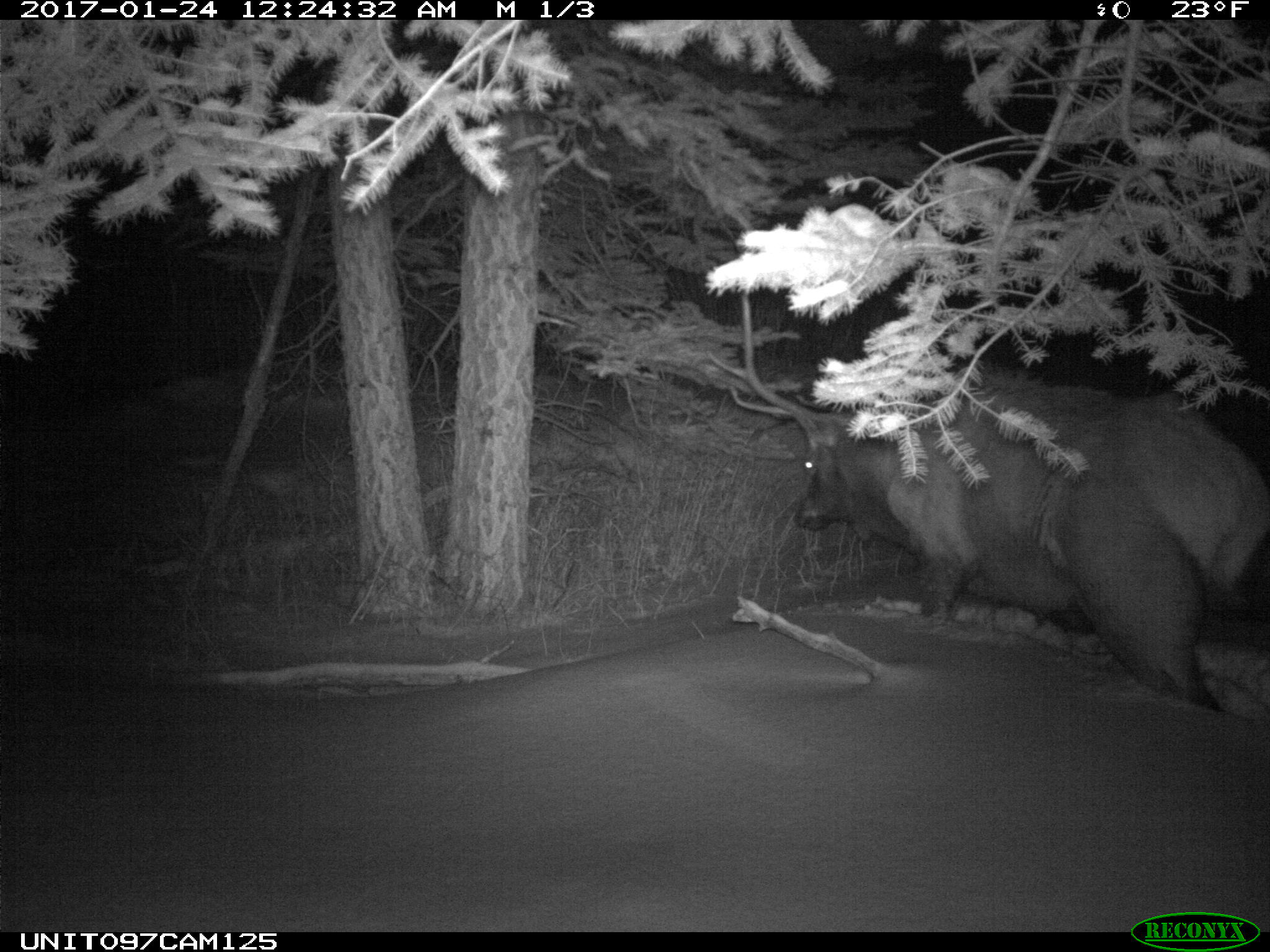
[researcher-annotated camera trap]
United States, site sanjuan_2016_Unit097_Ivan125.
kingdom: Animalia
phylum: Chordata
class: Mammalia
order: Artiodactyla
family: Cervidae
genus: Cervus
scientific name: Cervus elaphus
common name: red deer